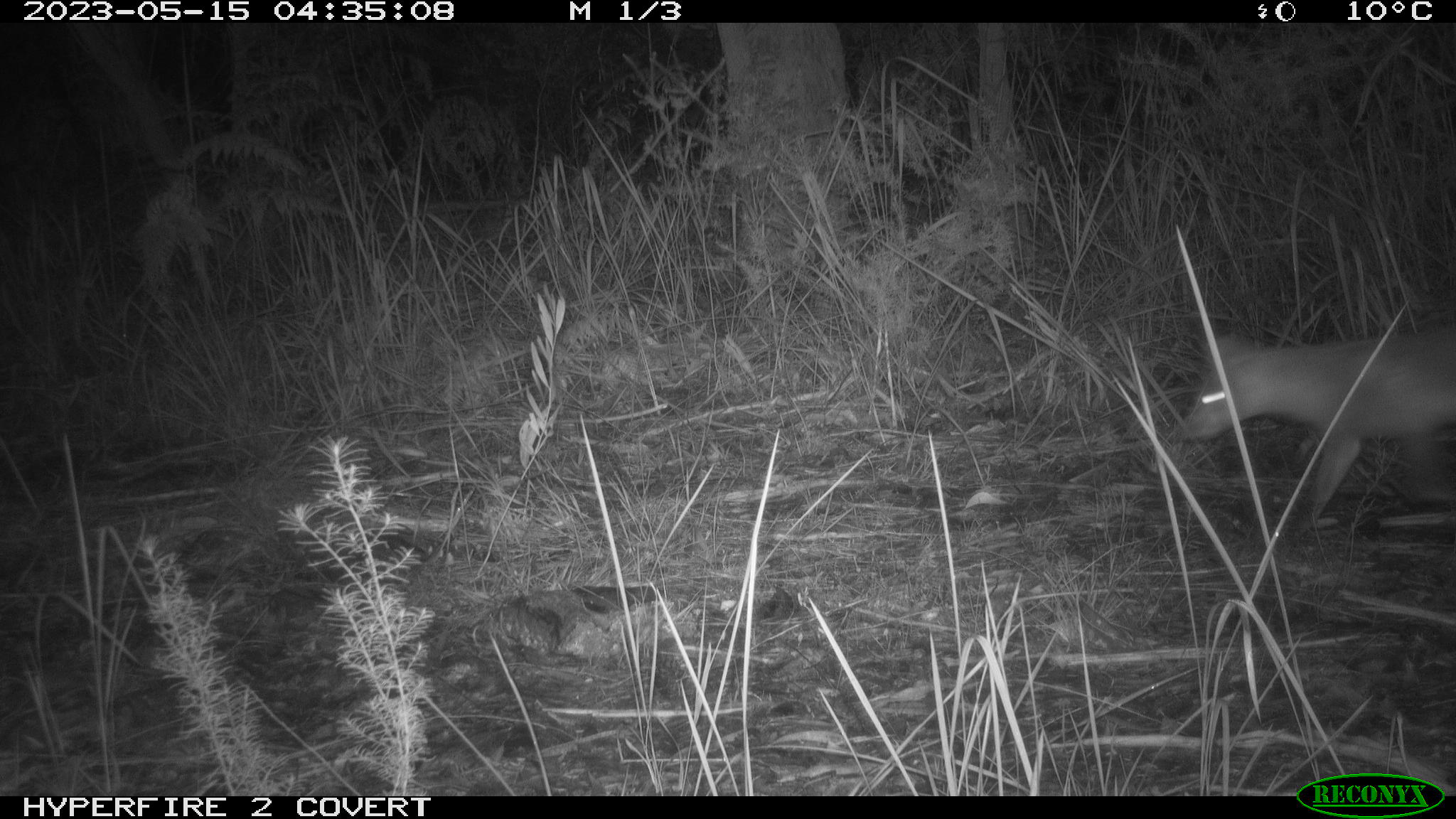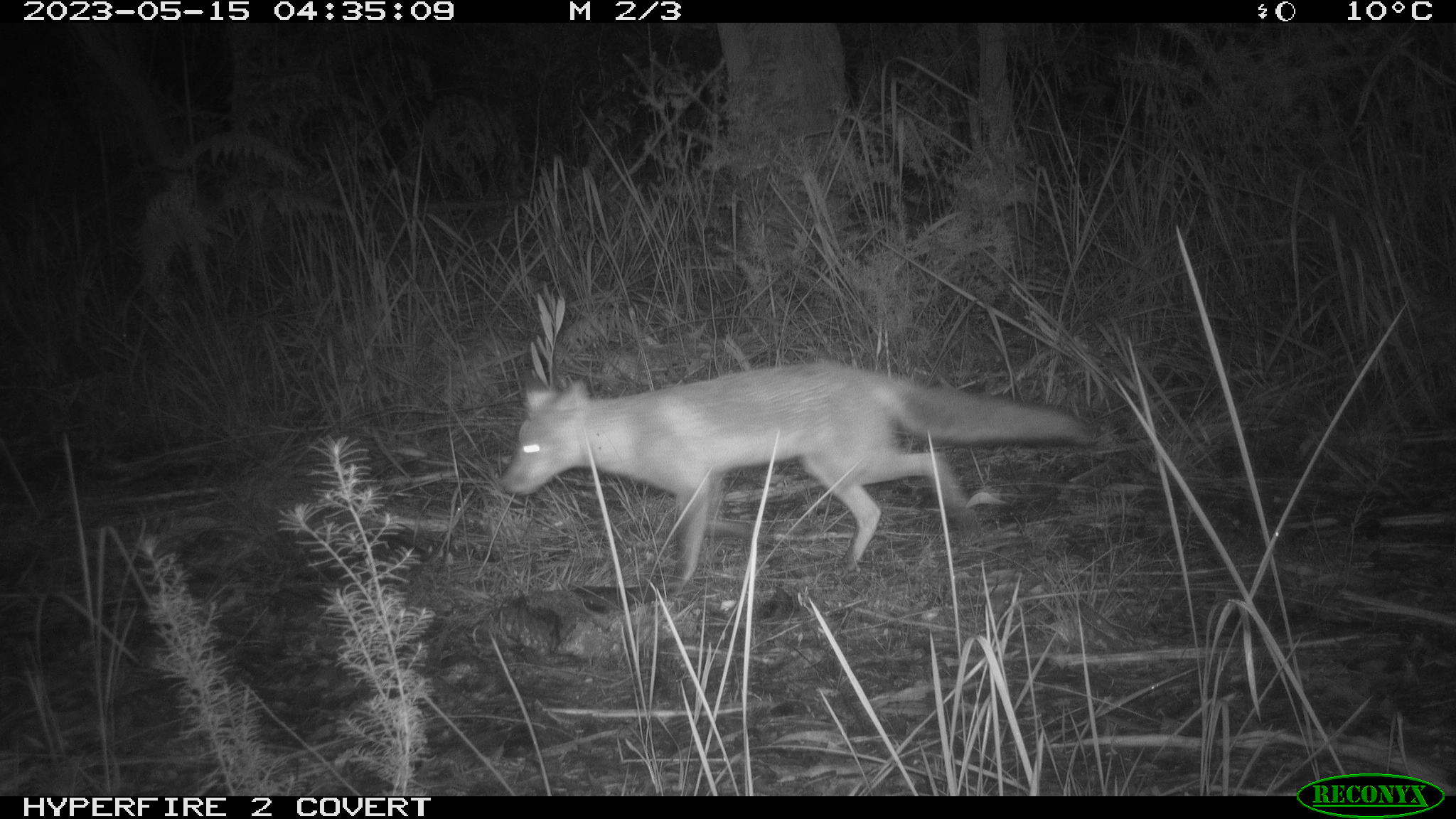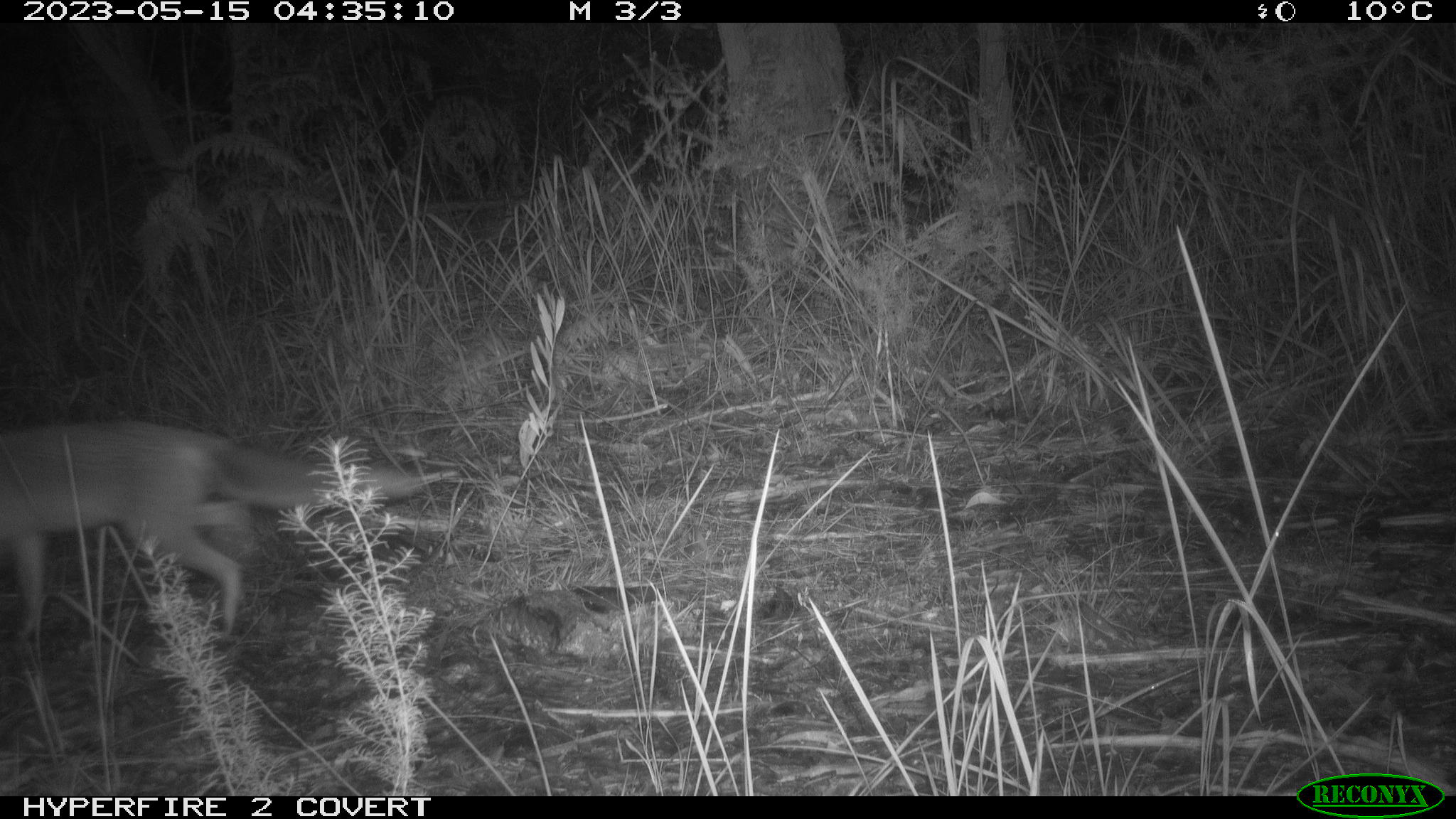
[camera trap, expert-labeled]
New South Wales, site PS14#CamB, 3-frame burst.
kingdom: Animalia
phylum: Chordata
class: Mammalia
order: Carnivora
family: Canidae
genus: Vulpes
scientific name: Vulpes vulpes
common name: red fox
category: fox